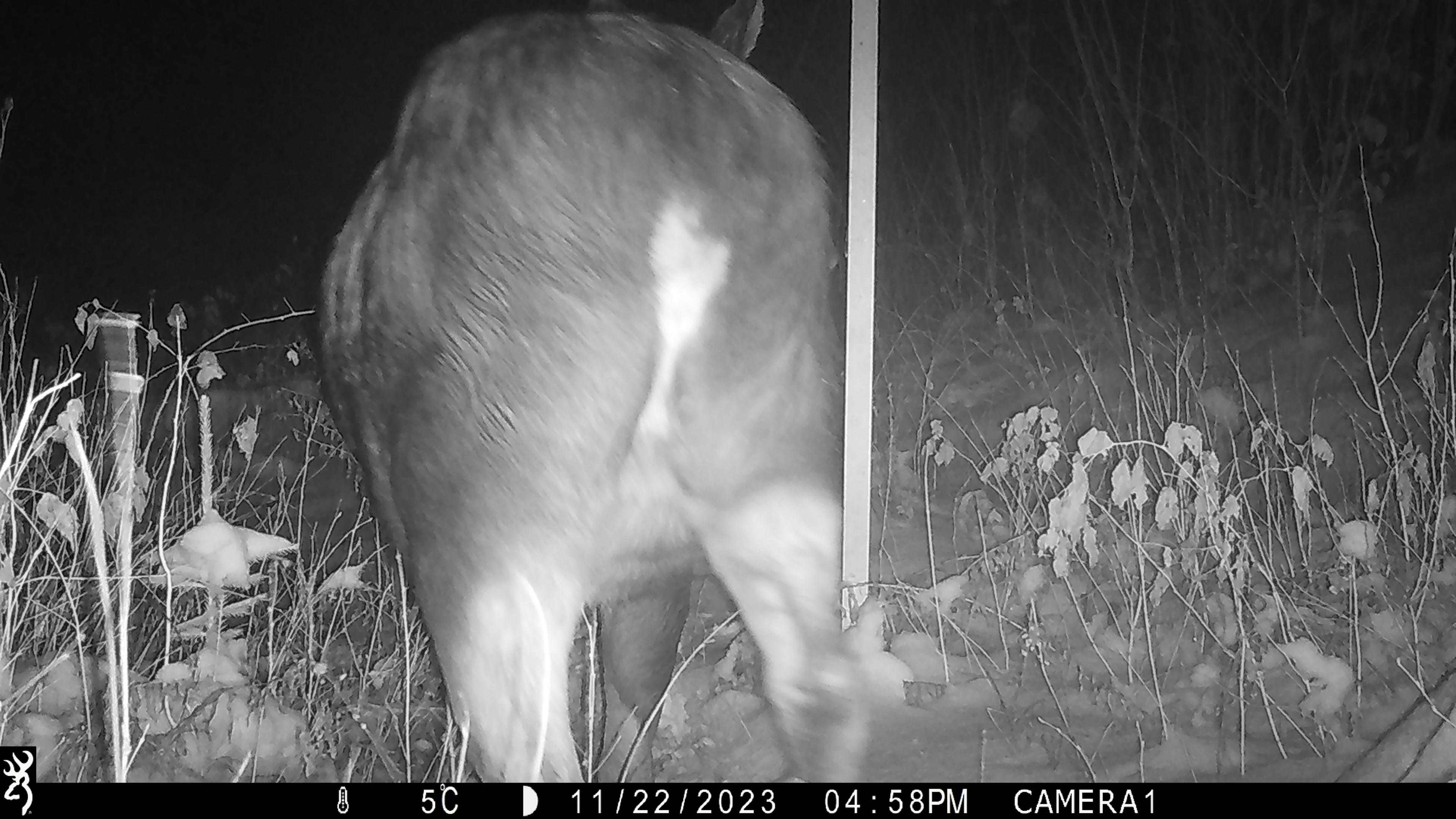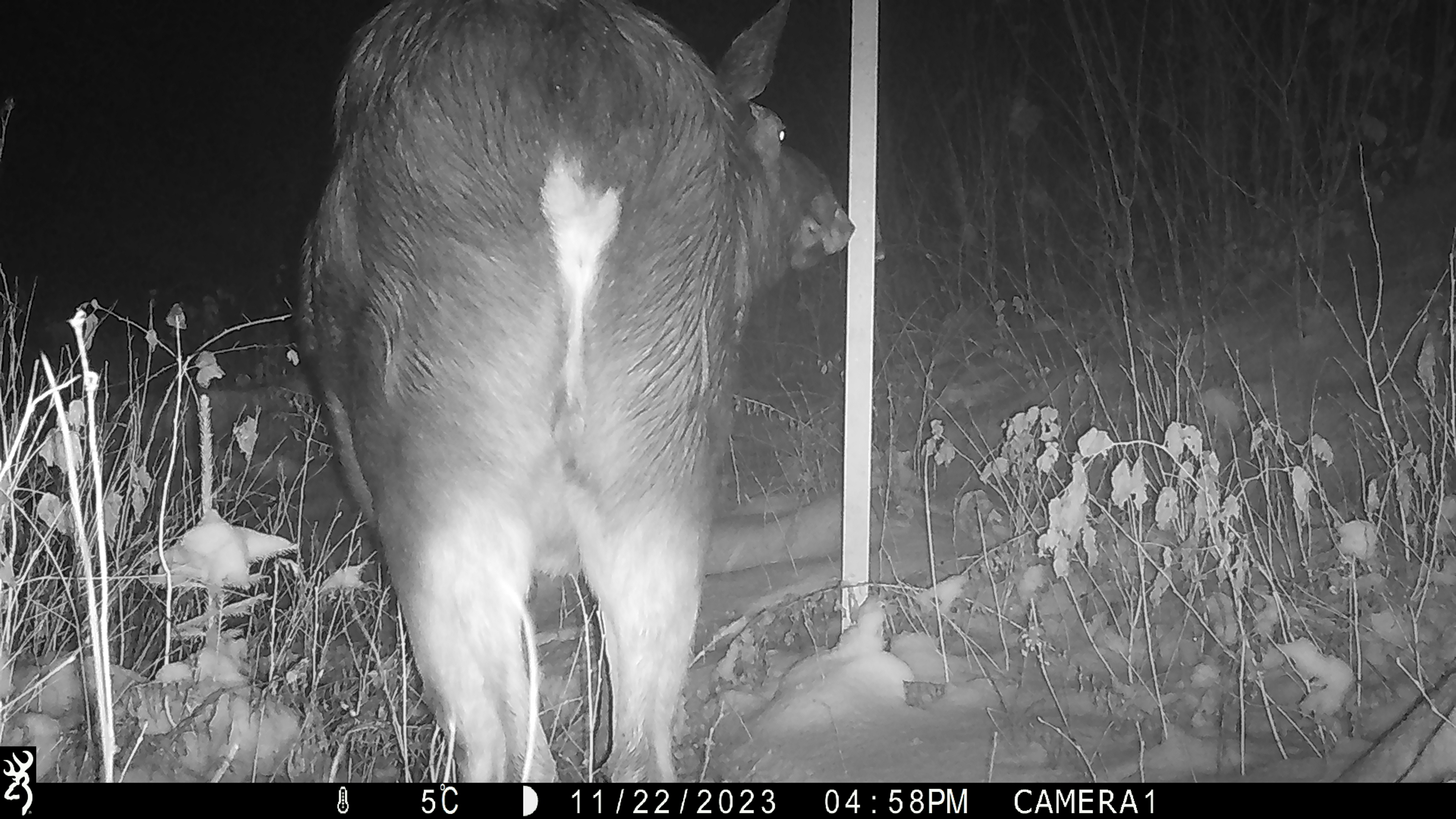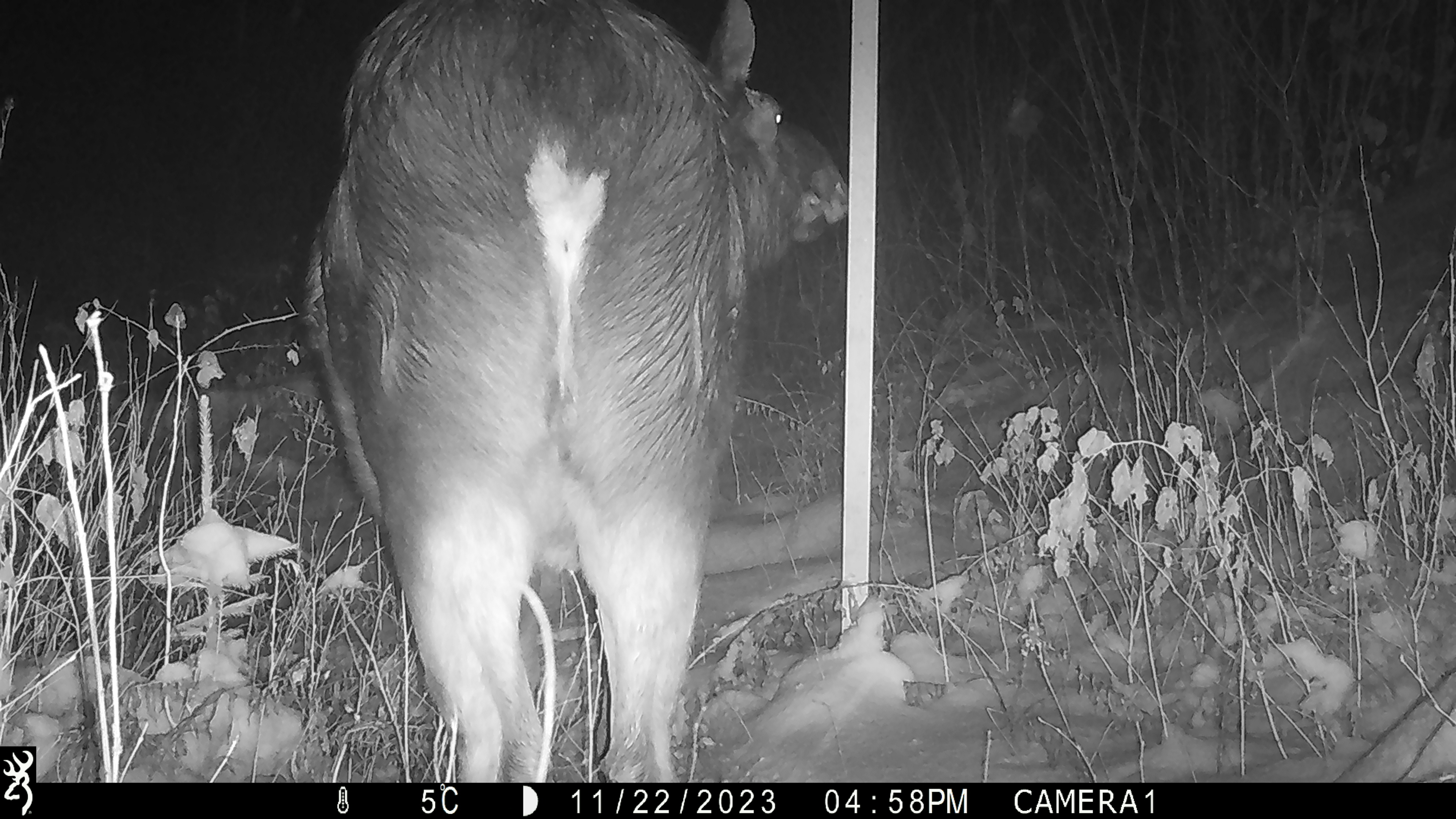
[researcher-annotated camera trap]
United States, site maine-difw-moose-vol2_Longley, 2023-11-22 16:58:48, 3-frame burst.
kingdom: Animalia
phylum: Chordata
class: Mammalia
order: Artiodactyla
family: Cervidae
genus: Alces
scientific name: Alces alces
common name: moose